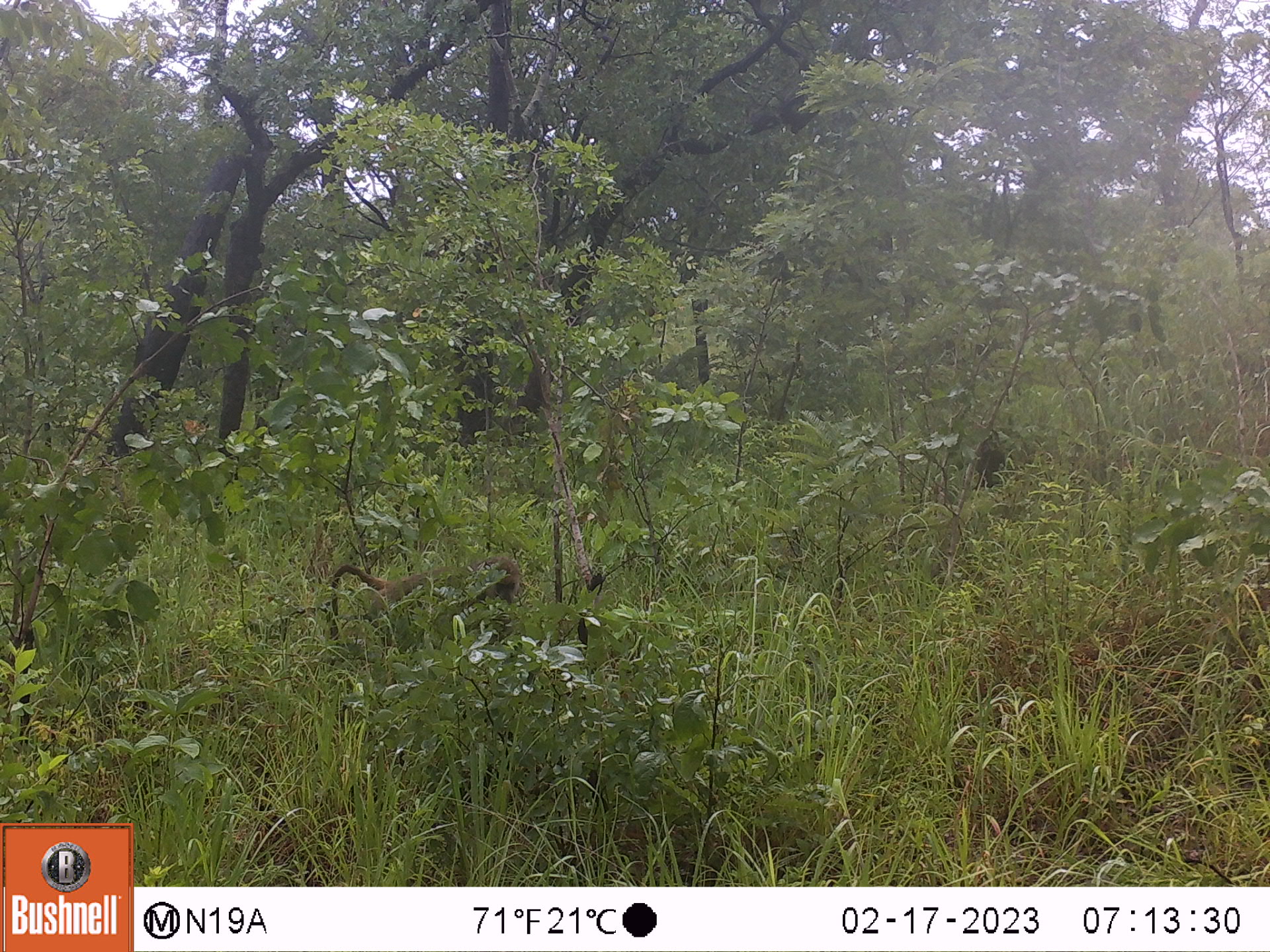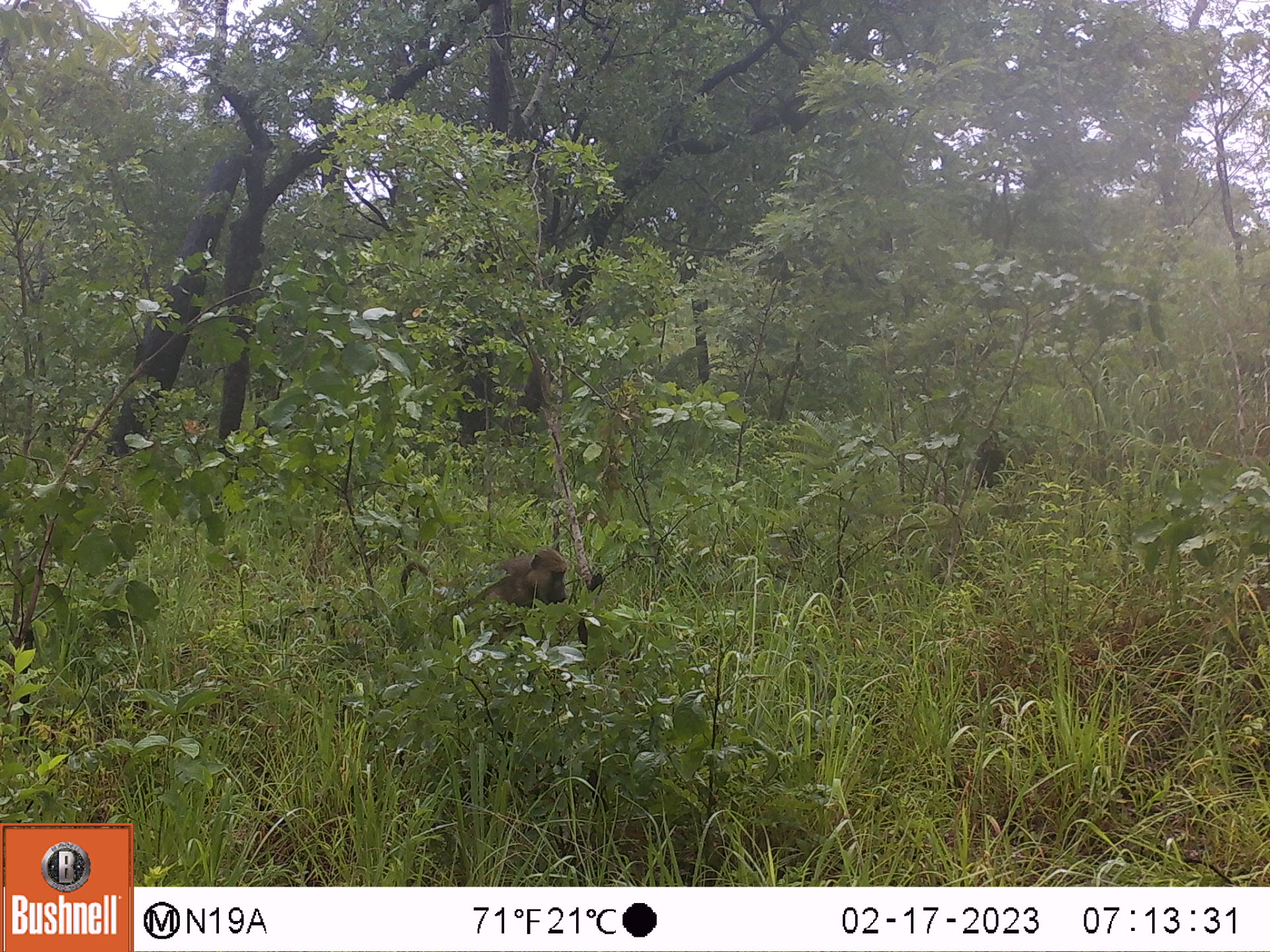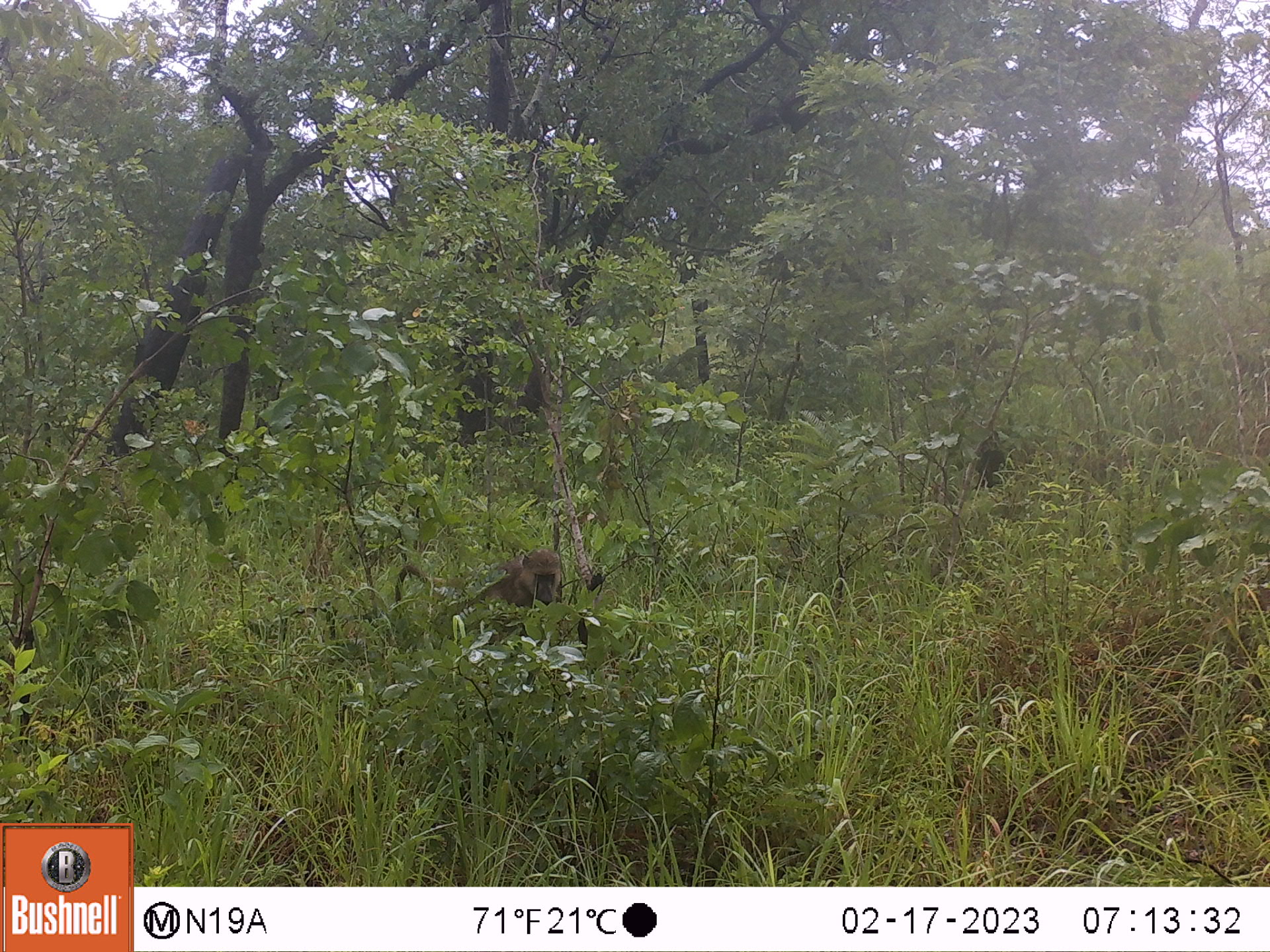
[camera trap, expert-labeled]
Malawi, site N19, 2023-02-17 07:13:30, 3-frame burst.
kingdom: Animalia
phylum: Chordata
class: Mammalia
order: Primates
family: Cercopithecidae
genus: Papio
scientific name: Papio cynocephalus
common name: yellow baboon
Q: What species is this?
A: Yellow baboon (Papio cynocephalus).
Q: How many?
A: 1.